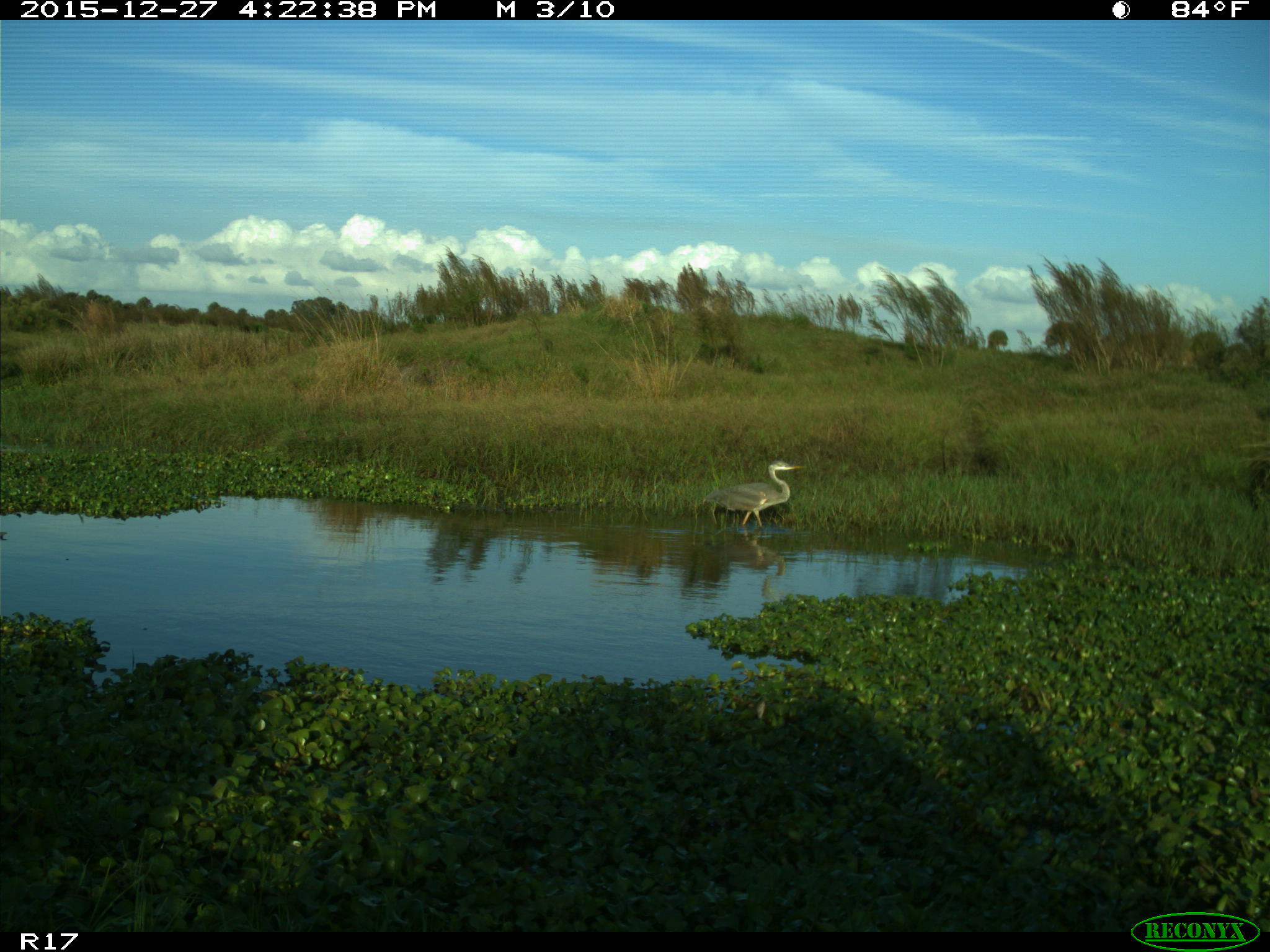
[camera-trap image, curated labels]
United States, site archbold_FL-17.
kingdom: Animalia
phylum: Chordata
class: Aves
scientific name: Aves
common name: birds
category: unidentified bird